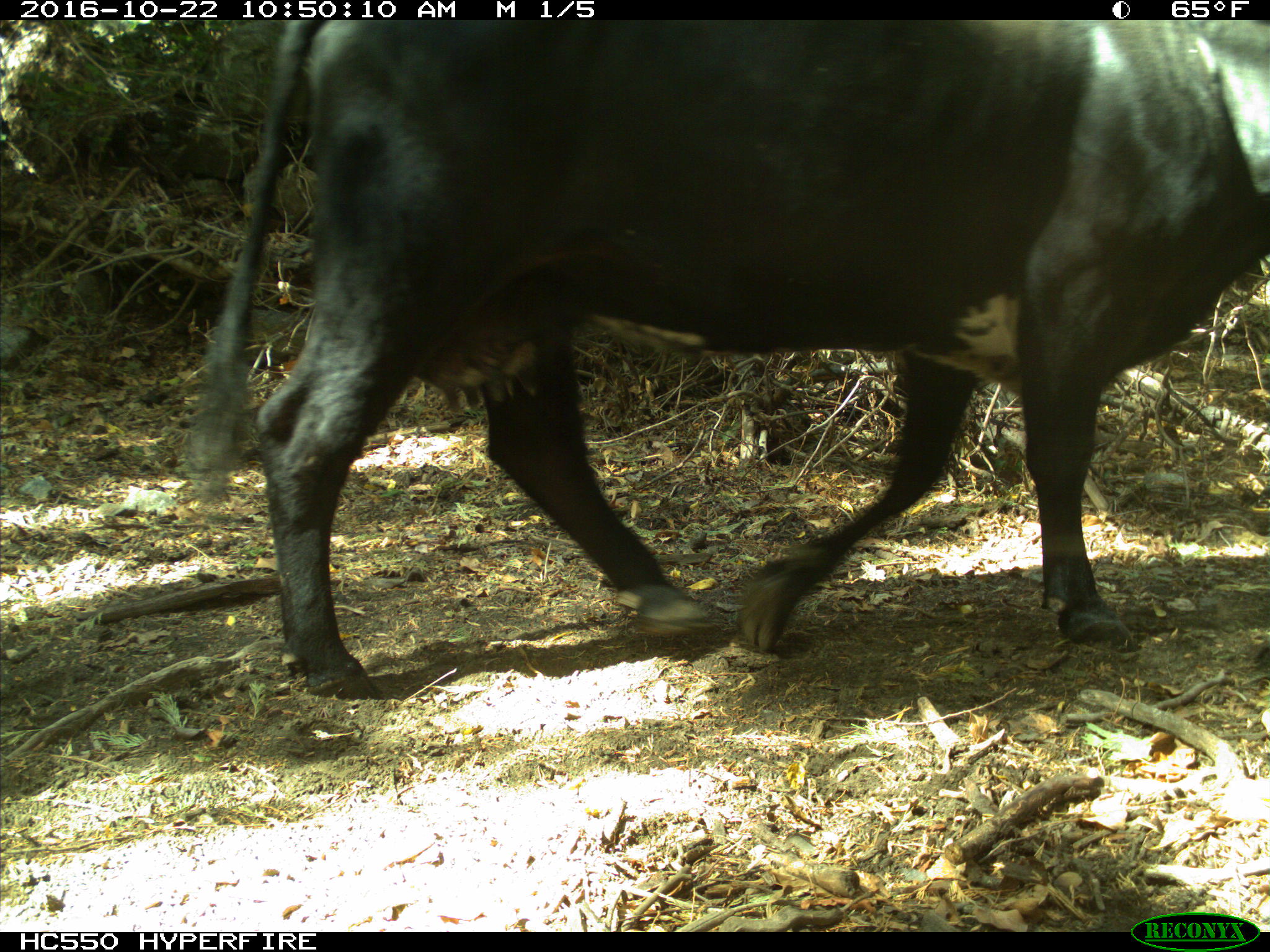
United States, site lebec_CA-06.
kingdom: Animalia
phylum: Chordata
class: Mammalia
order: Artiodactyla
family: Bovidae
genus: Bos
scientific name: Bos taurus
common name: domestic cow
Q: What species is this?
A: Bos taurus (domestic cow).